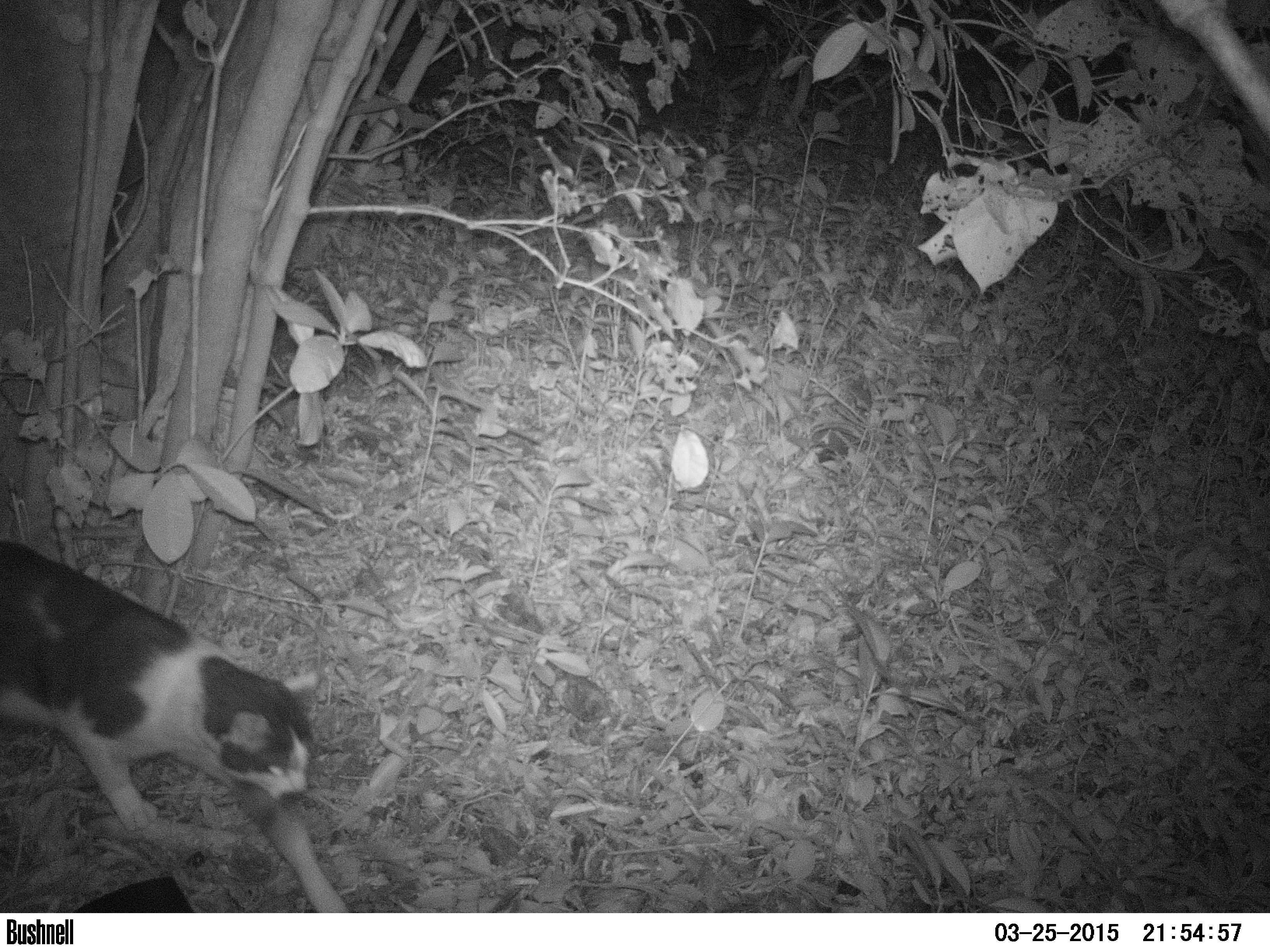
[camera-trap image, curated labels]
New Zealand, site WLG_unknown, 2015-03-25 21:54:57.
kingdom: Animalia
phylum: Chordata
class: Mammalia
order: Carnivora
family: Felidae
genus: Felis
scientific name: Felis catus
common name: domestic cat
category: cat